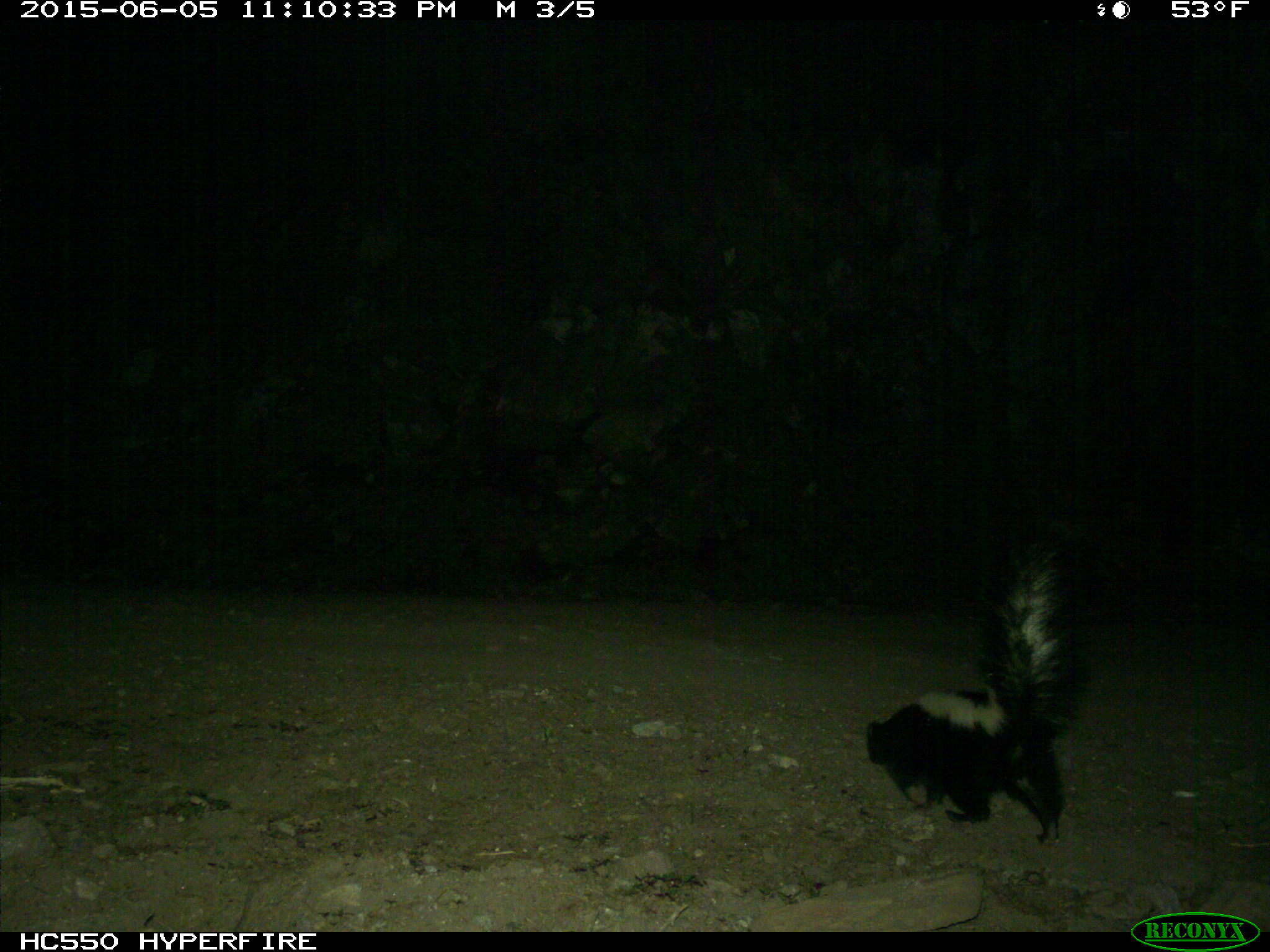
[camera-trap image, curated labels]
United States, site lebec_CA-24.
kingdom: Animalia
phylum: Chordata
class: Mammalia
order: Carnivora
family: Mephitidae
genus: Mephitis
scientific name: Mephitis mephitis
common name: striped skunk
Mephitis mephitis (striped skunk).